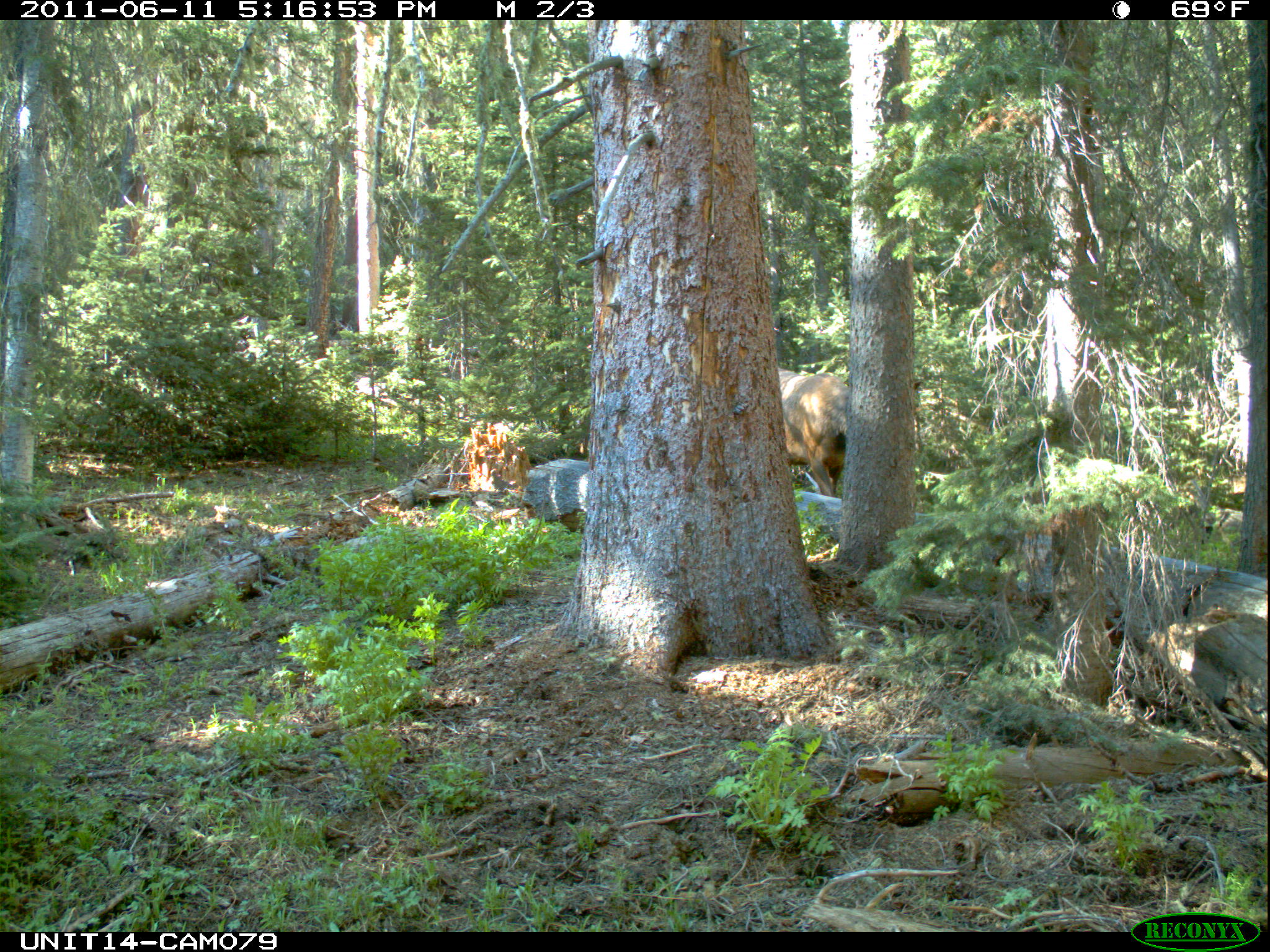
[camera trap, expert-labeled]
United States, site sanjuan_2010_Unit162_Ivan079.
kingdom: Animalia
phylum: Chordata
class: Mammalia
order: Artiodactyla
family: Cervidae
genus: Cervus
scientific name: Cervus elaphus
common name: red deer